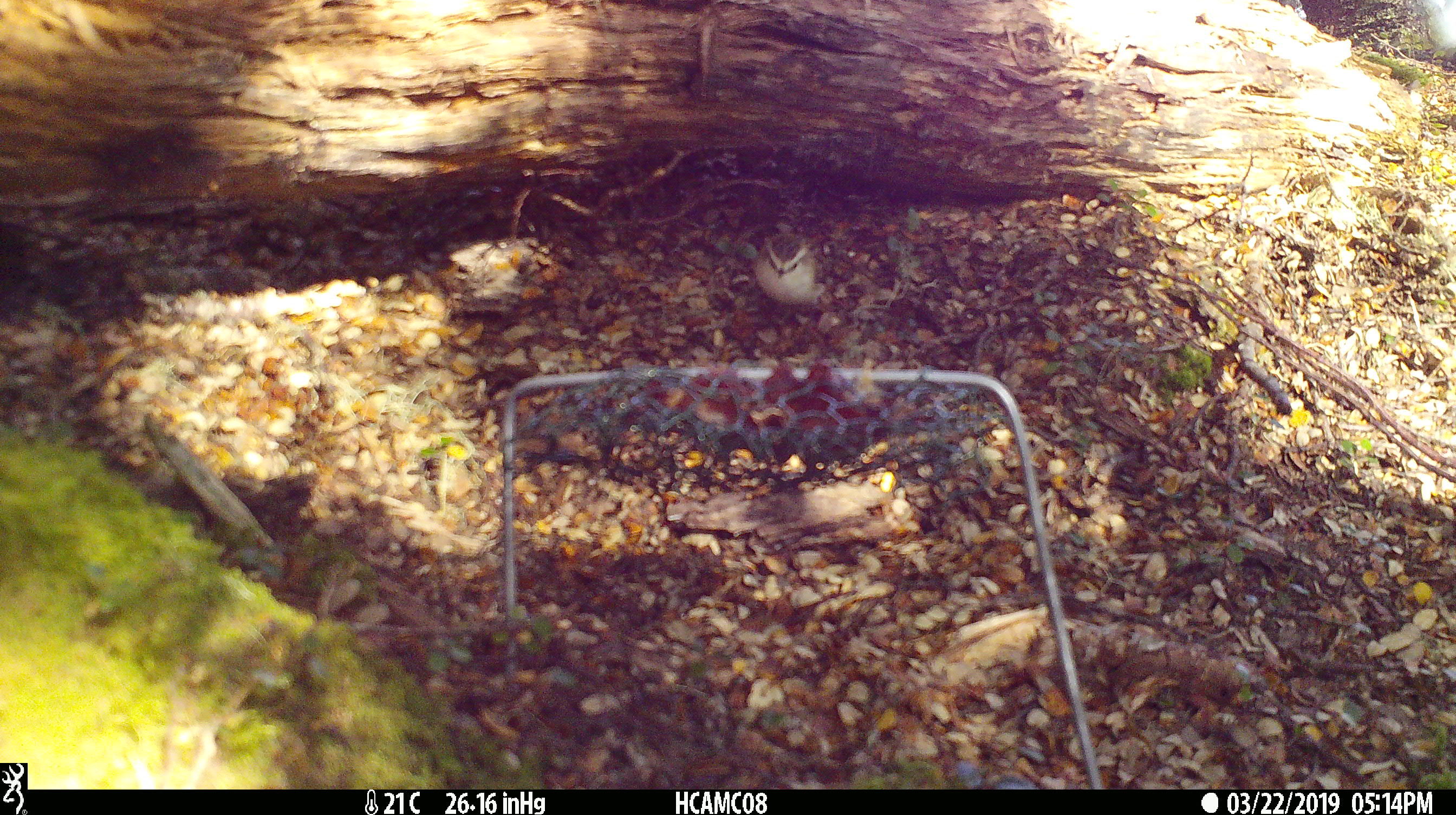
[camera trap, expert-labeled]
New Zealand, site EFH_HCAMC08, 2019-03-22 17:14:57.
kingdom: Animalia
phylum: Chordata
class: Aves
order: Passeriformes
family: Acanthisittidae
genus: Acanthisitta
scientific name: Acanthisitta chloris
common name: rifleman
Rifleman (Acanthisitta chloris).